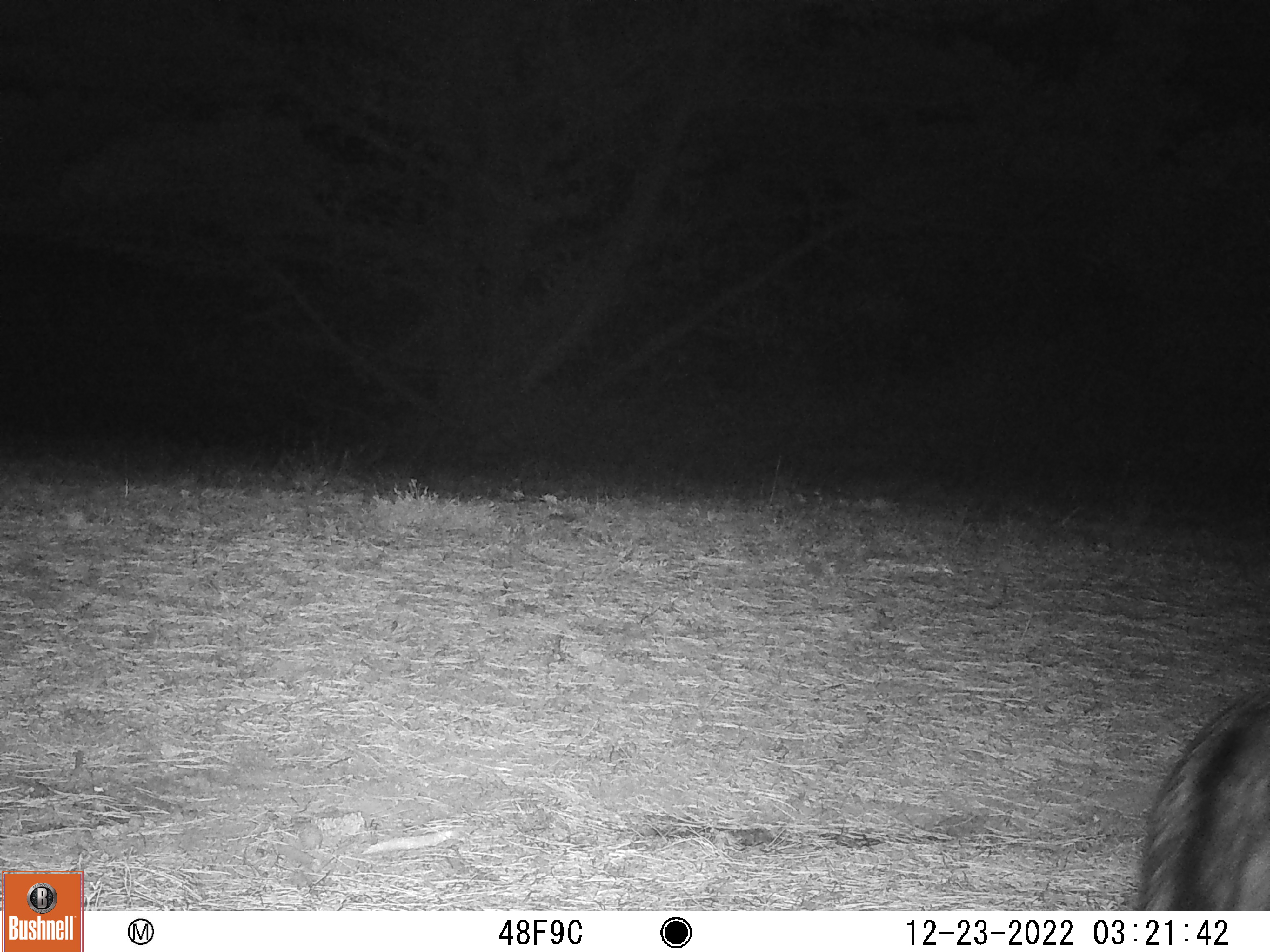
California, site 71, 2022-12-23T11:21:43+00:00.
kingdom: Animalia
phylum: Chordata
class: Mammalia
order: Carnivora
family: Canidae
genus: Urocyon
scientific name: Urocyon cinereoargenteus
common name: gray fox